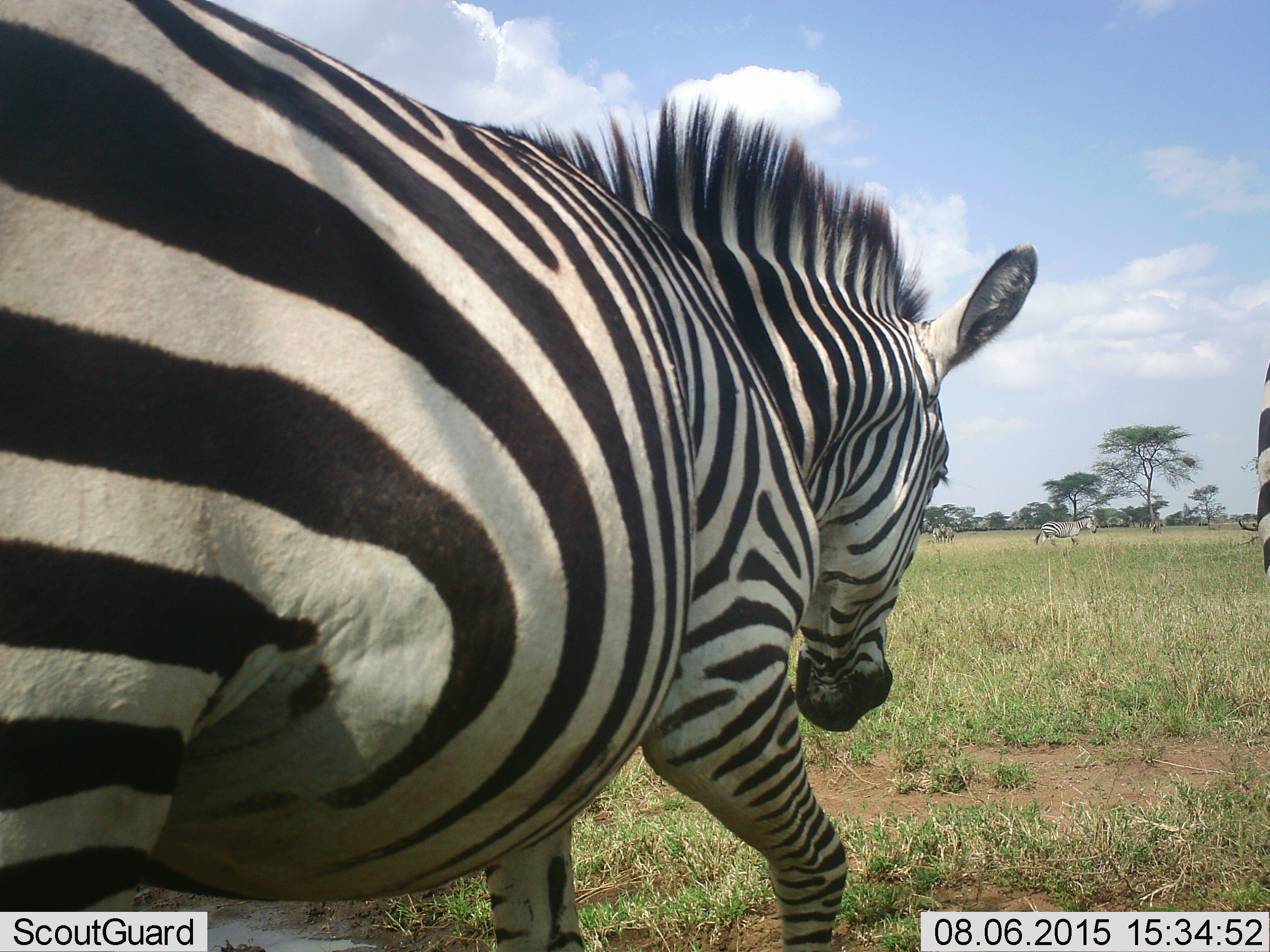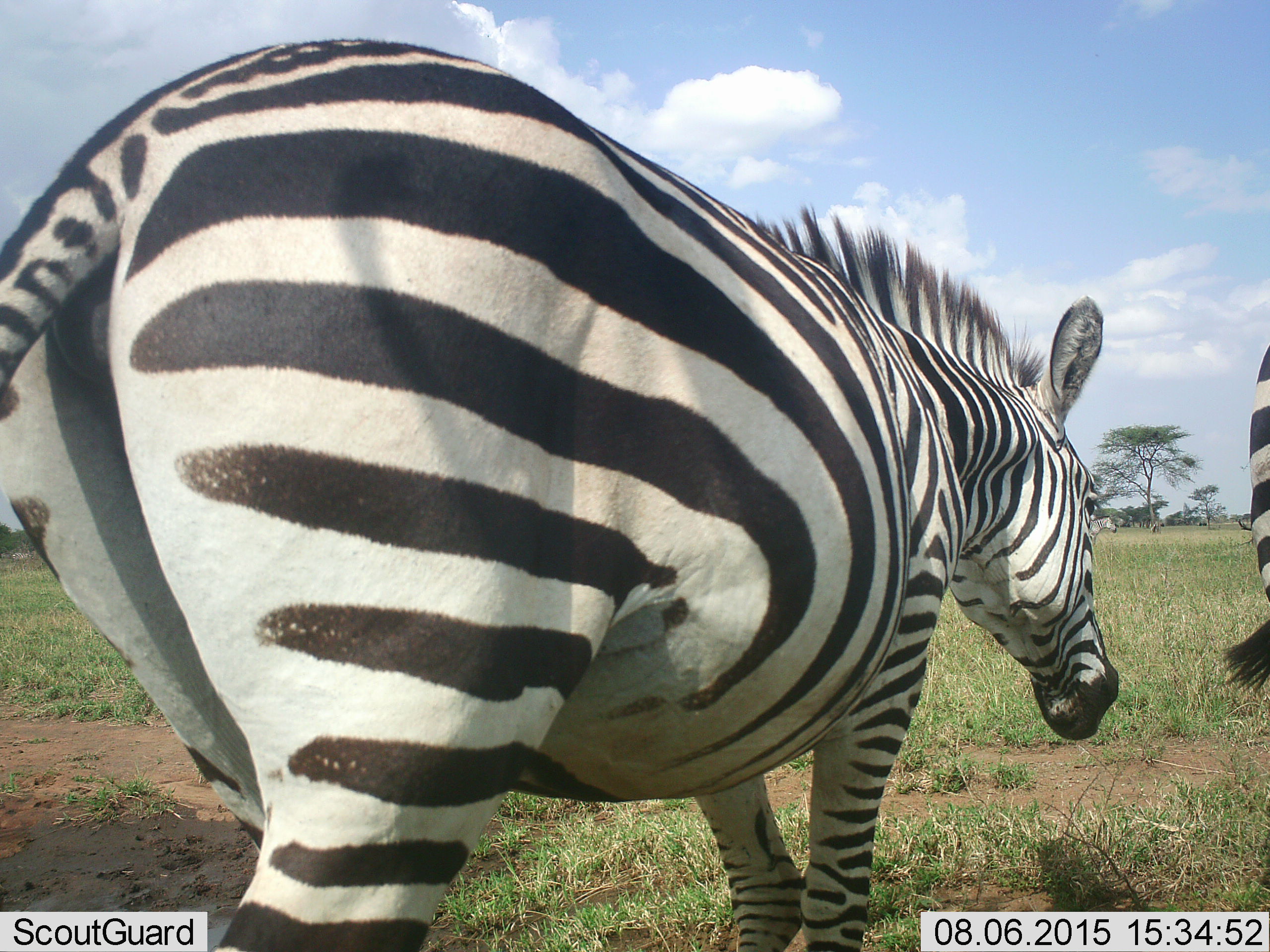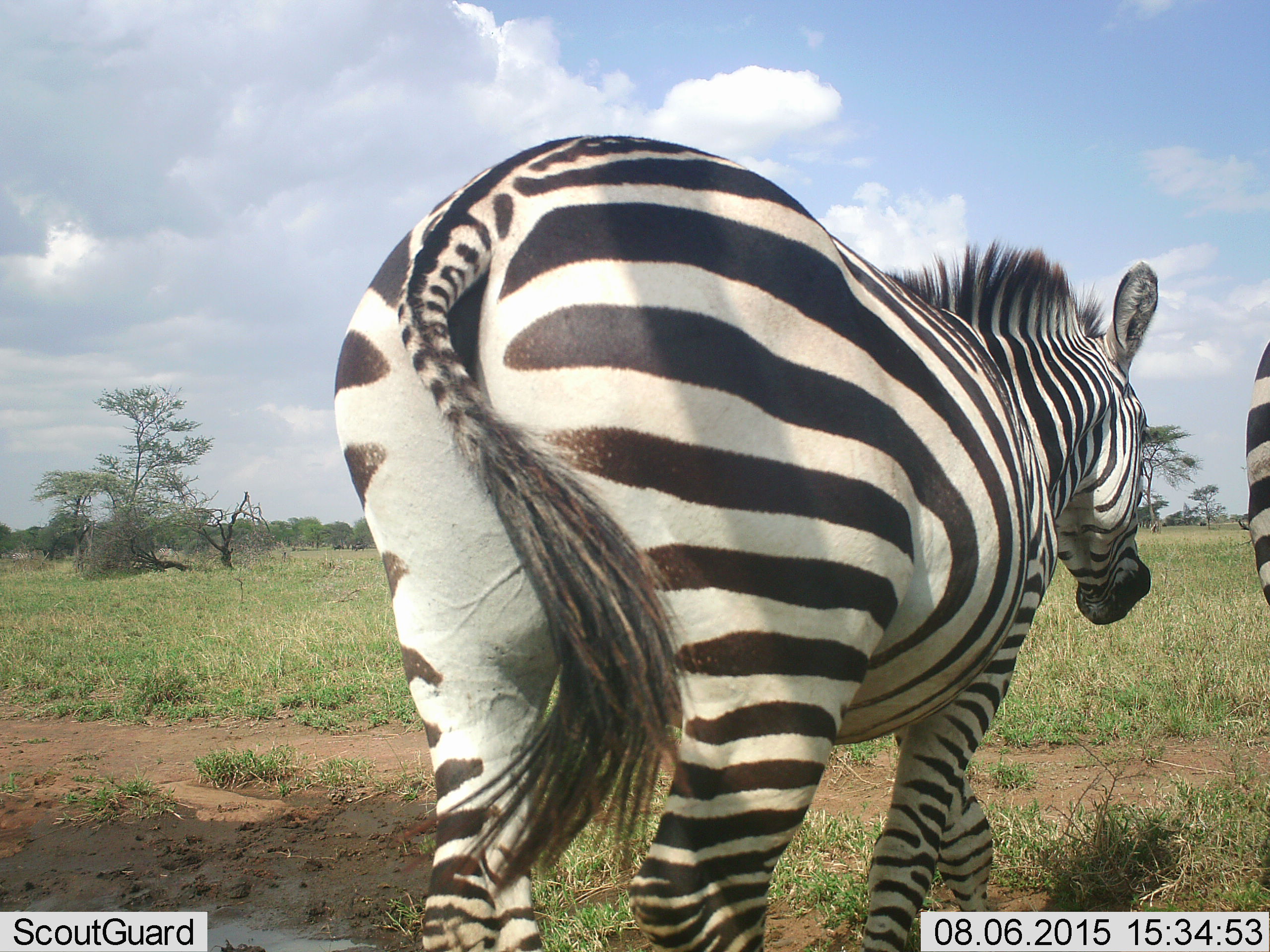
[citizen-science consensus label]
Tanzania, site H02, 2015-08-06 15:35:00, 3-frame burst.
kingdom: Animalia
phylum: Chordata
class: Mammalia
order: Perissodactyla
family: Equidae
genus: Equus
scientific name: Equus quagga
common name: plains zebra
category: zebra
Zebra (plains zebra) (Equus quagga), count 4. Behavior (volunteer vote fractions): standing 30%, resting 0%, moving 100%, interacting 0%. Young present (vote fraction): 10%. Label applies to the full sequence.